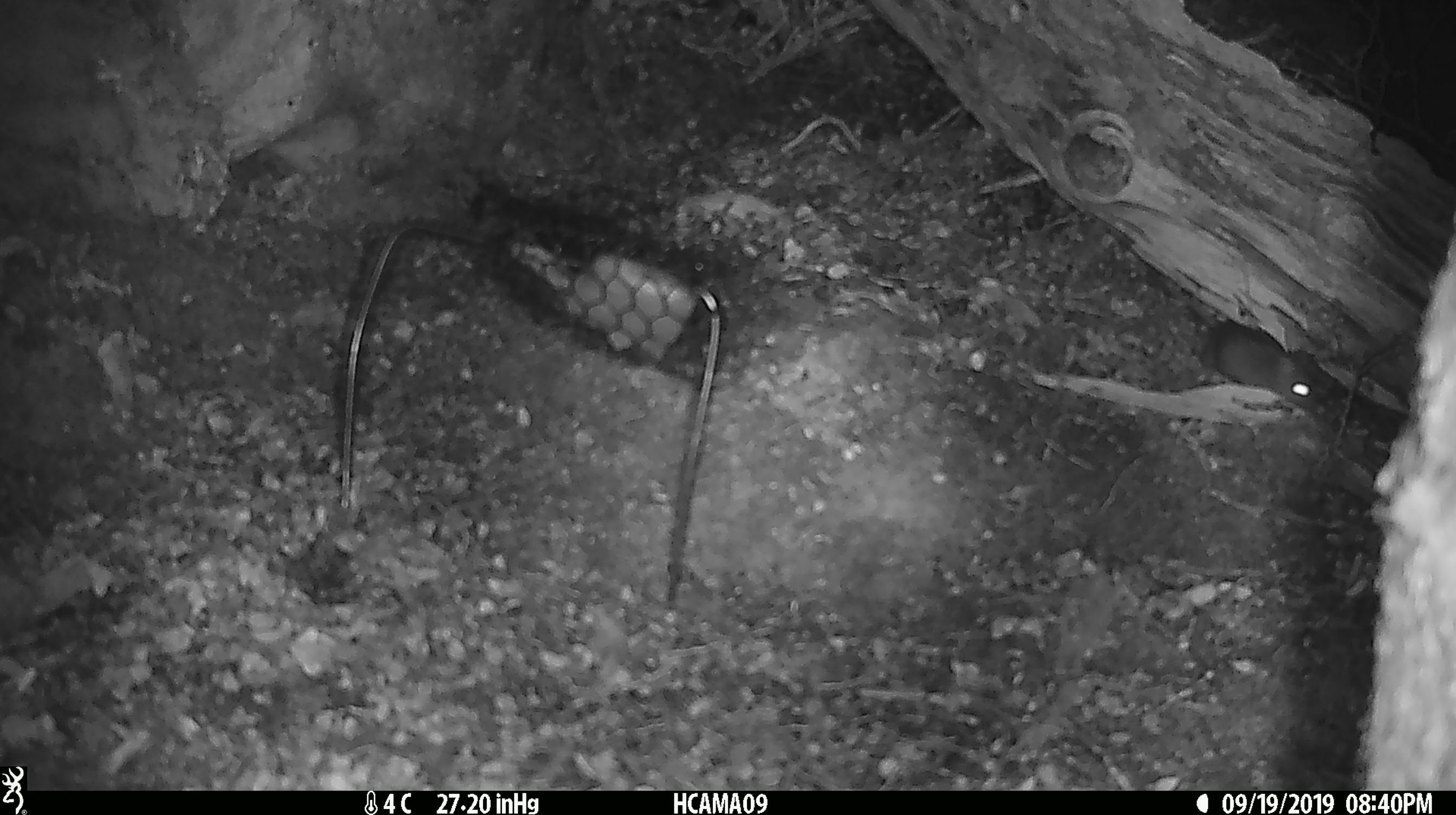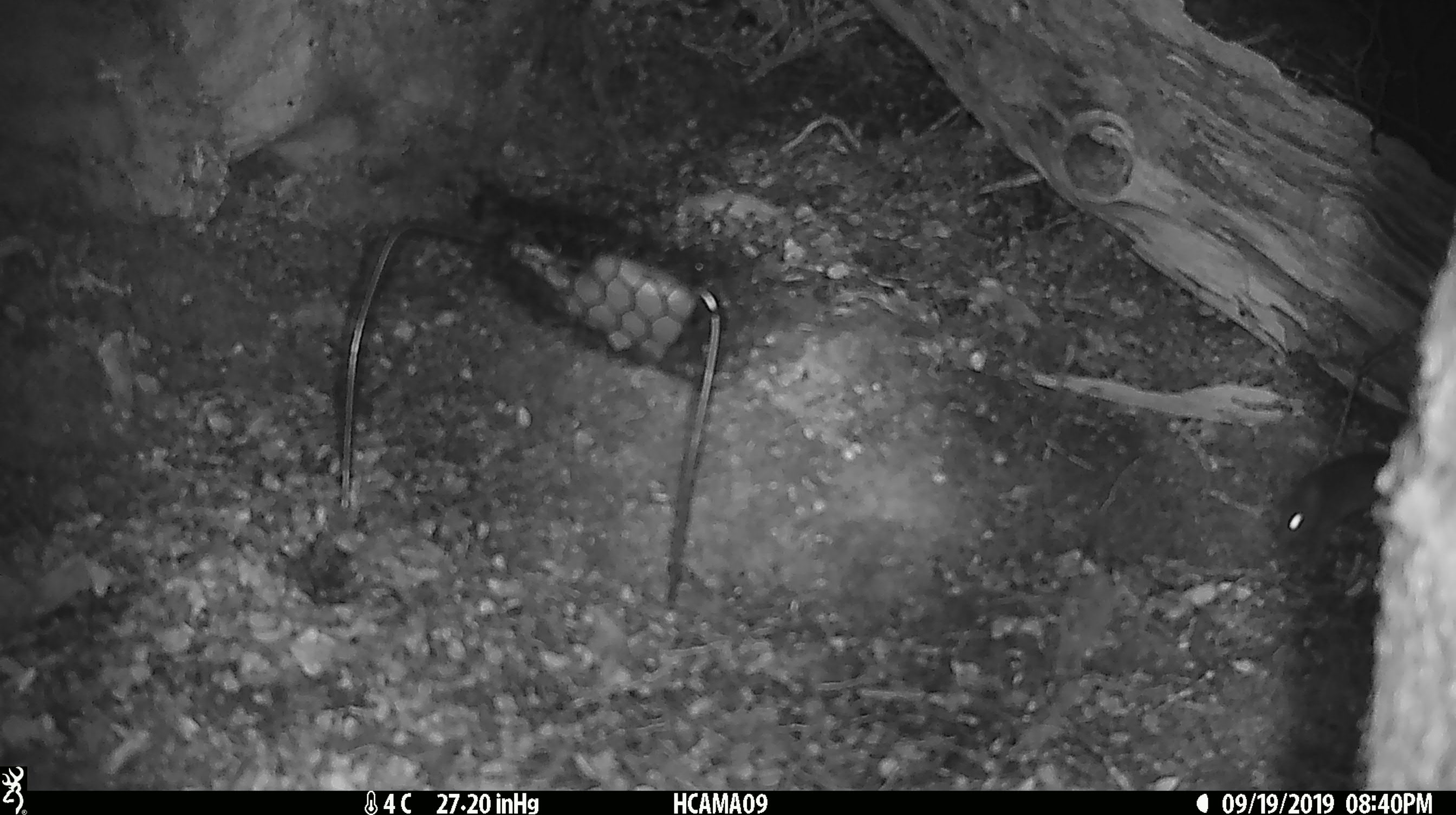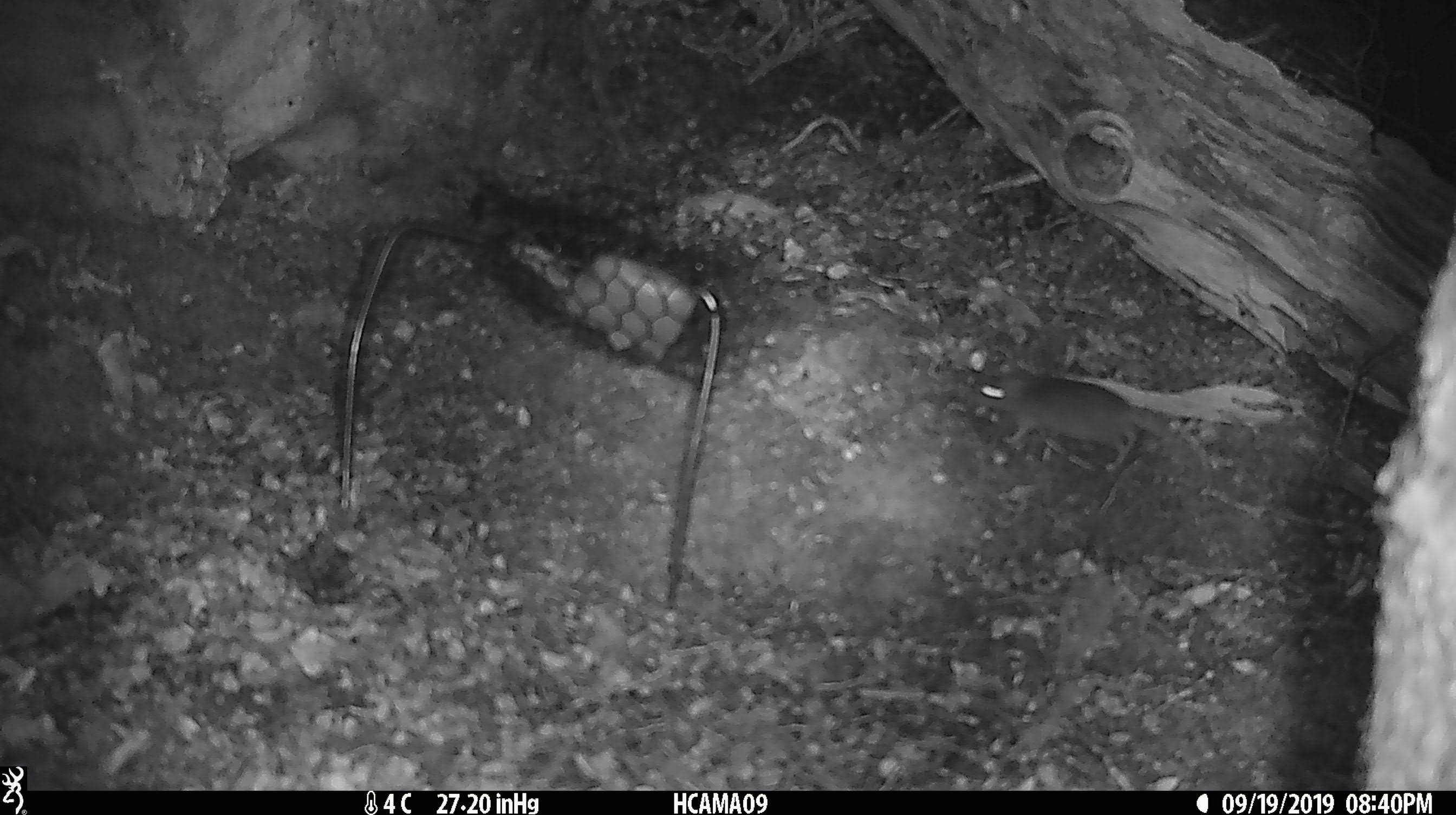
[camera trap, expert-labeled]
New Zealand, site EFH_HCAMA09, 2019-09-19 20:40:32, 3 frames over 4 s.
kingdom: Animalia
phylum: Chordata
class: Mammalia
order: Rodentia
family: Muridae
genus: Mus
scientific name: Mus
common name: mouse